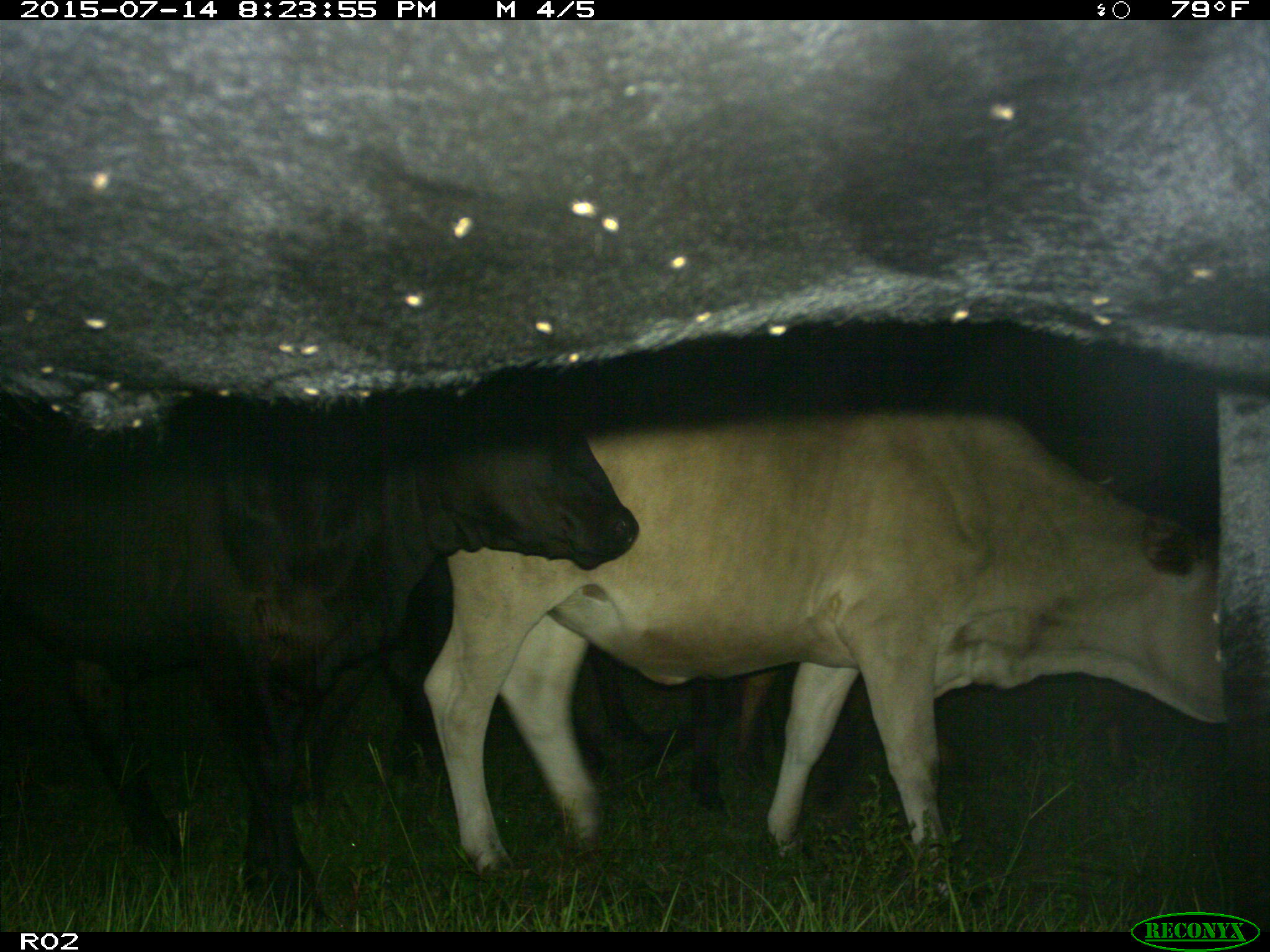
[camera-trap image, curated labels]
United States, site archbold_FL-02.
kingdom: Animalia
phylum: Chordata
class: Mammalia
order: Artiodactyla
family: Bovidae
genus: Bos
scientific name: Bos taurus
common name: domestic cow